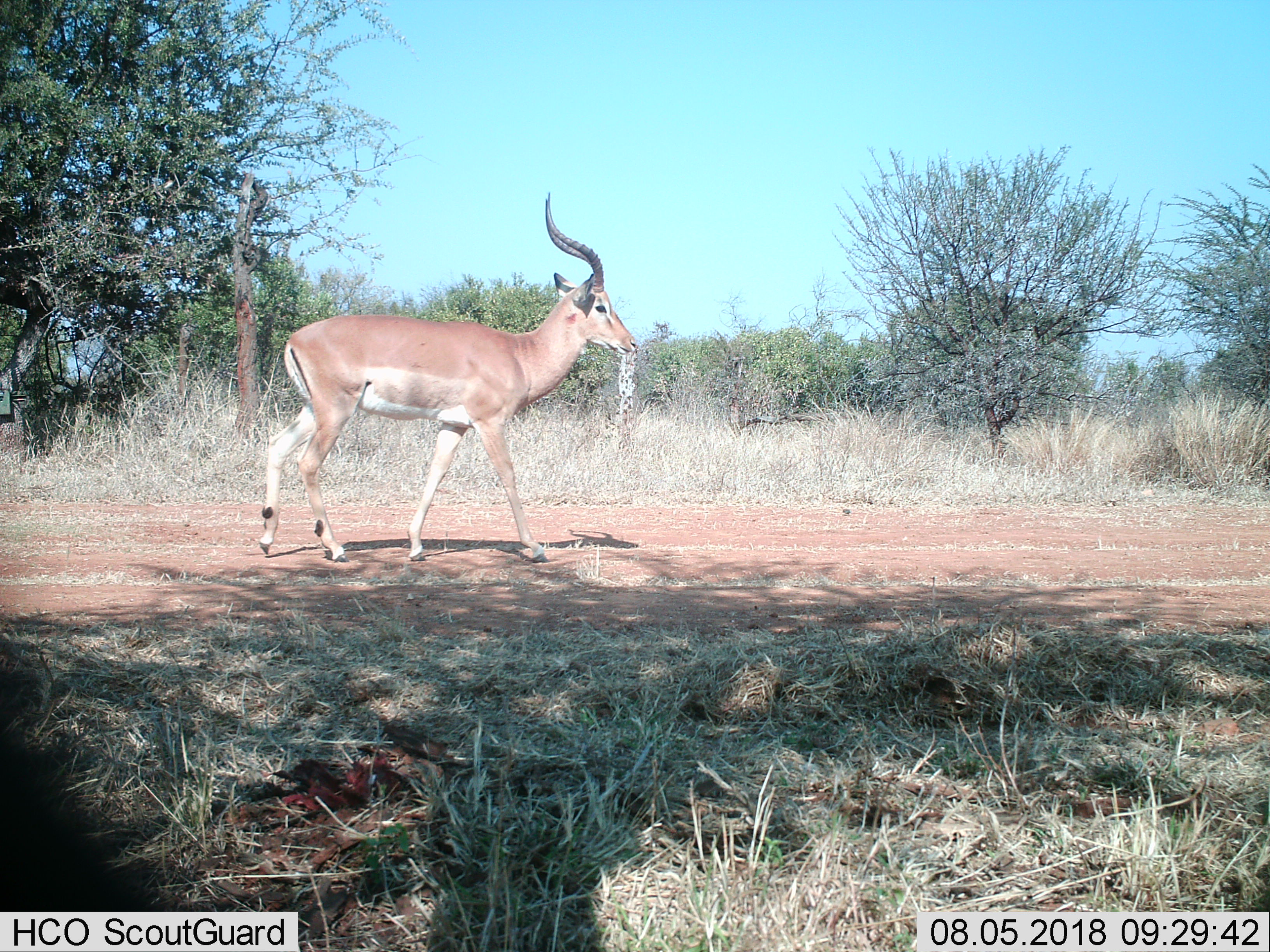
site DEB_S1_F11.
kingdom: Animalia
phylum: Chordata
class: Mammalia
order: Artiodactyla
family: Bovidae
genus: Aepyceros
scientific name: Aepyceros melampus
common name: impala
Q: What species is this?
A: Impala (Aepyceros melampus).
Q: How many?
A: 1.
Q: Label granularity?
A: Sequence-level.